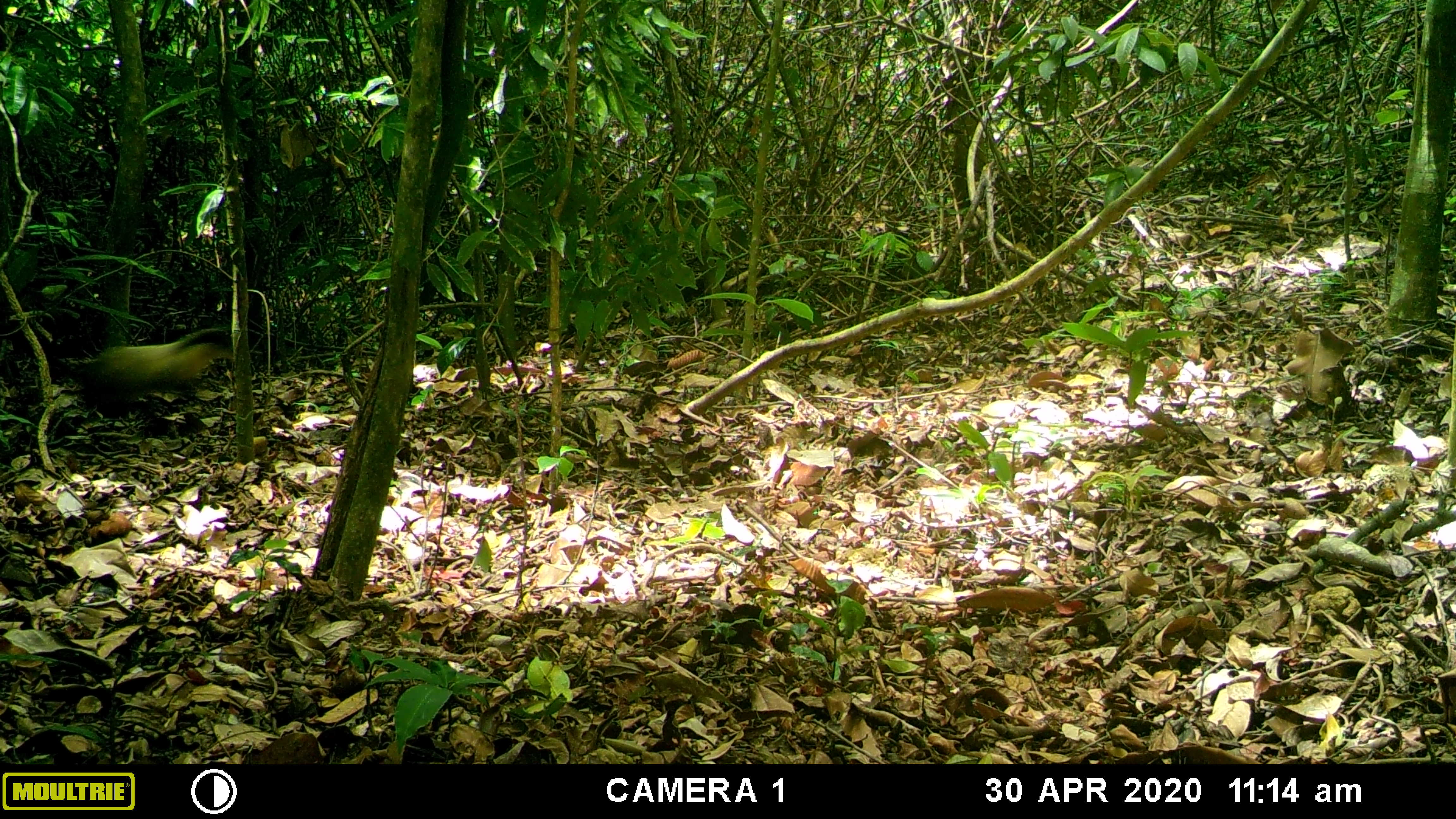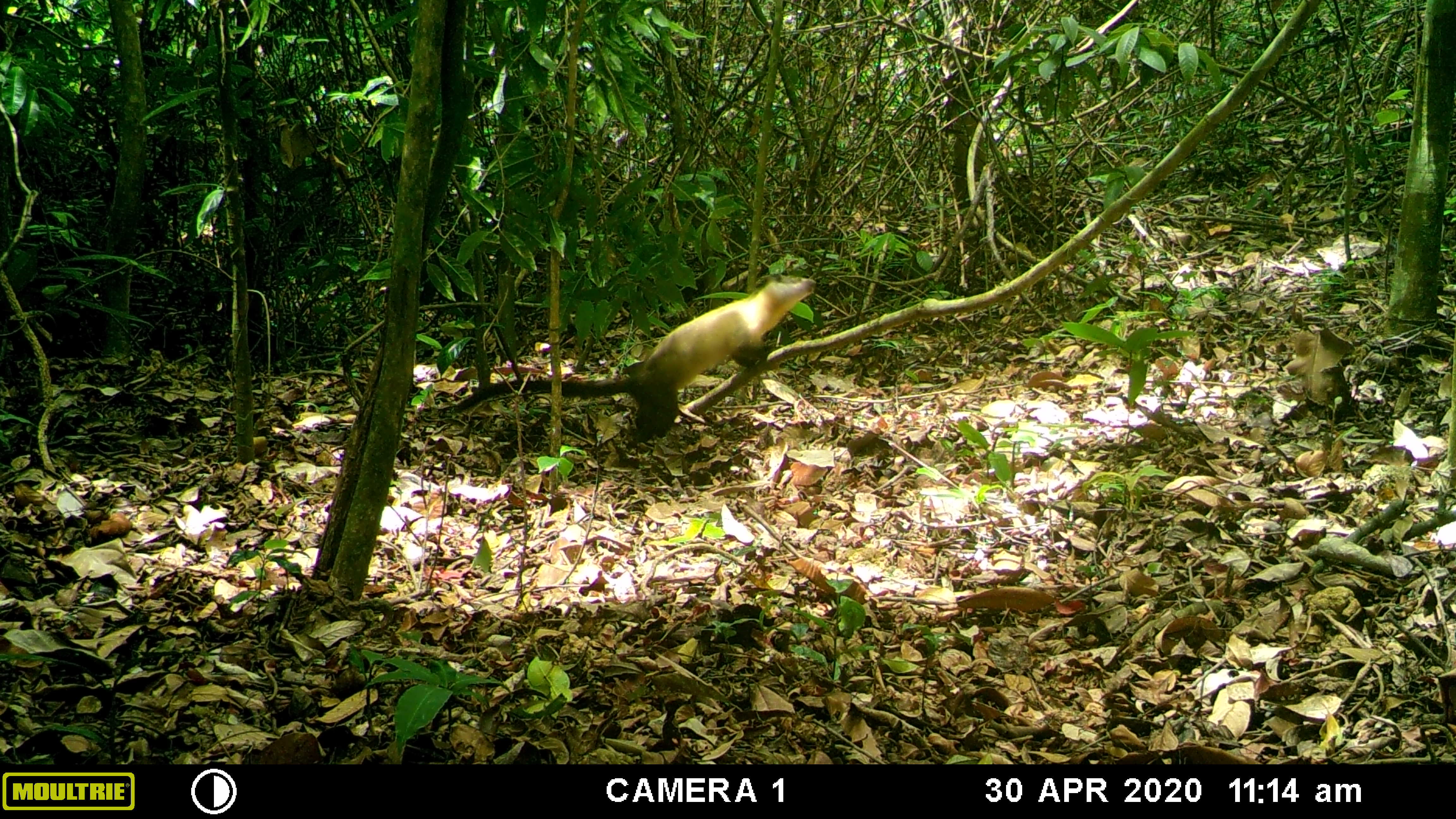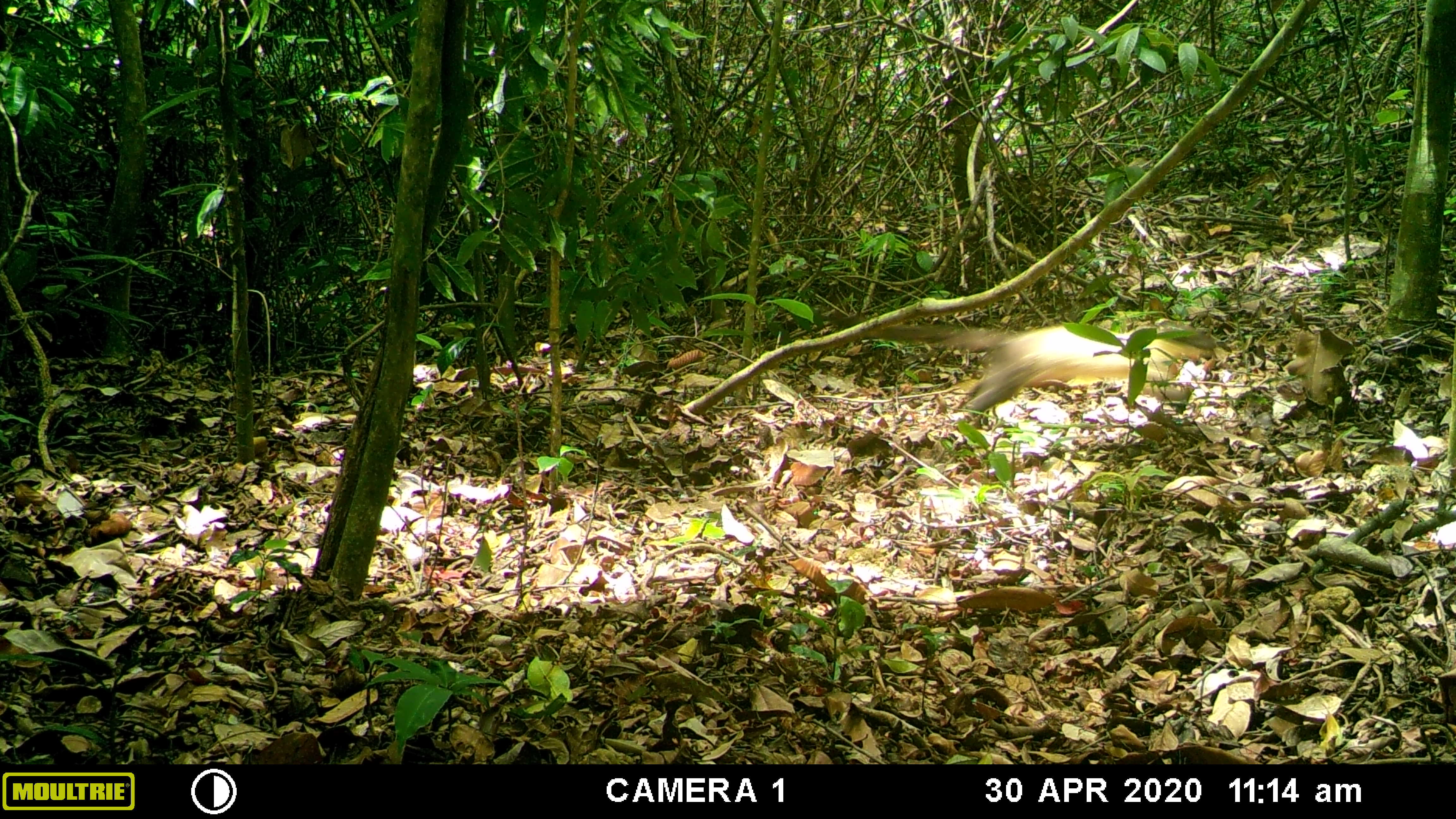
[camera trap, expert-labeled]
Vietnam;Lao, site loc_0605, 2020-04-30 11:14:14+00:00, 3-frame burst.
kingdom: Animalia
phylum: Chordata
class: Mammalia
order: Carnivora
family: Mustelidae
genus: Martes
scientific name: Martes flavigula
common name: yellow-throated marten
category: yellow throated marten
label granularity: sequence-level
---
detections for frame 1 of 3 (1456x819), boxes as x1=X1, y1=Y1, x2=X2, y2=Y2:
yellow throated marten: x1=84, y1=328, x2=235, y2=405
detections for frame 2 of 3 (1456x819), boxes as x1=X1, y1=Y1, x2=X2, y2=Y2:
yellow throated marten: x1=452, y1=273, x2=814, y2=441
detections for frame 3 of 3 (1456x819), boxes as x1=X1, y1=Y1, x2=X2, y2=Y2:
yellow throated marten: x1=827, y1=309, x2=1215, y2=419